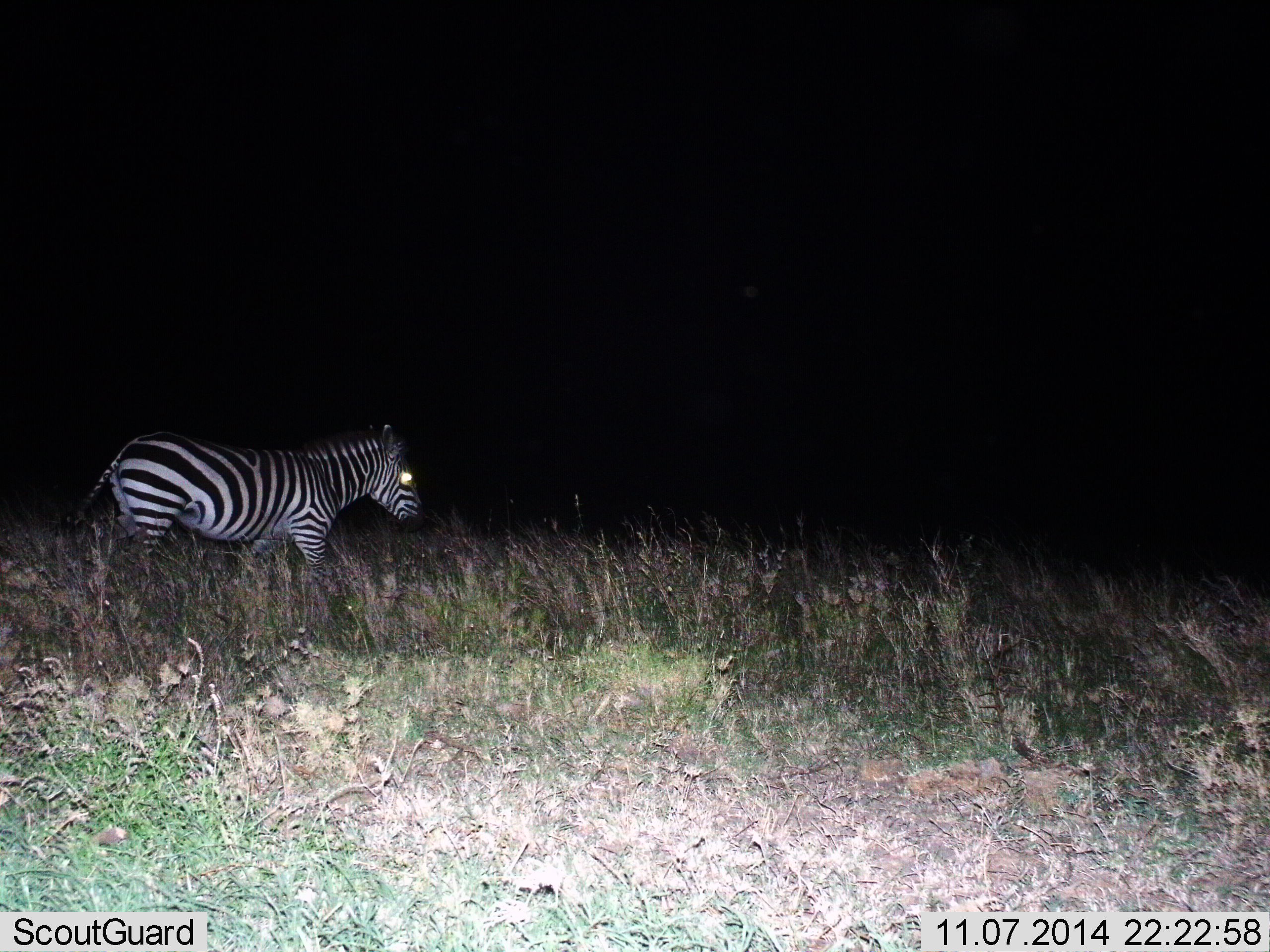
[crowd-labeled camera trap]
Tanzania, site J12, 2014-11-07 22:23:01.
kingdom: Animalia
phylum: Chordata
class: Mammalia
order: Perissodactyla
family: Equidae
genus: Equus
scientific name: Equus quagga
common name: plains zebra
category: zebra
Zebra (plains zebra) (Equus quagga), count 1. Behavior (volunteer vote fractions): standing 30%, resting 0%, moving 70%, interacting 0%. Young present (vote fraction): 0%. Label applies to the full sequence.